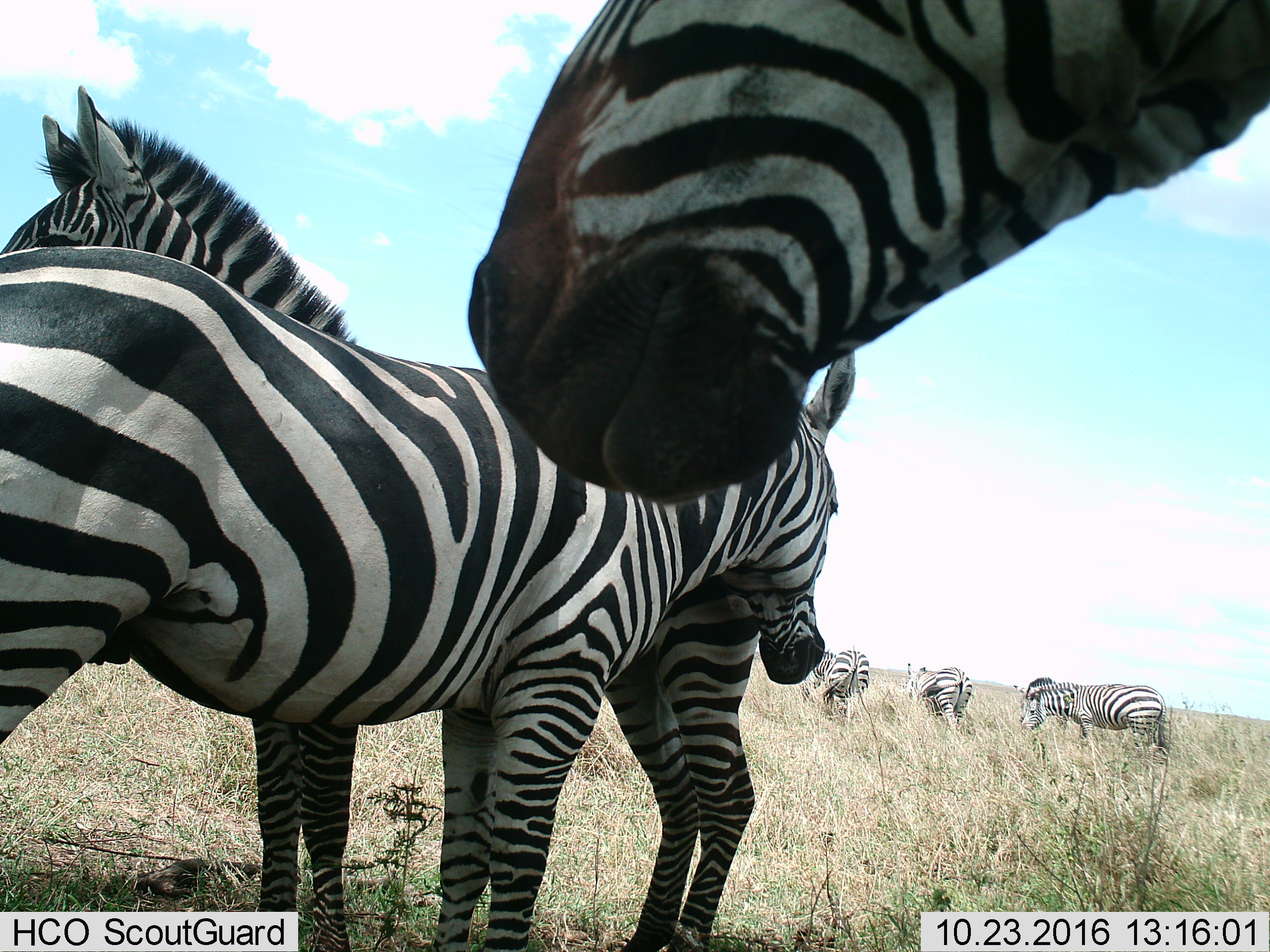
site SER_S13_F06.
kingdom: Animalia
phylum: Chordata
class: Mammalia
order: Perissodactyla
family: Equidae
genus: Equus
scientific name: Equus quagga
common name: plains zebra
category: zebraplains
Zebraplains (plains zebra) (Equus quagga), count 6. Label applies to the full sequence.